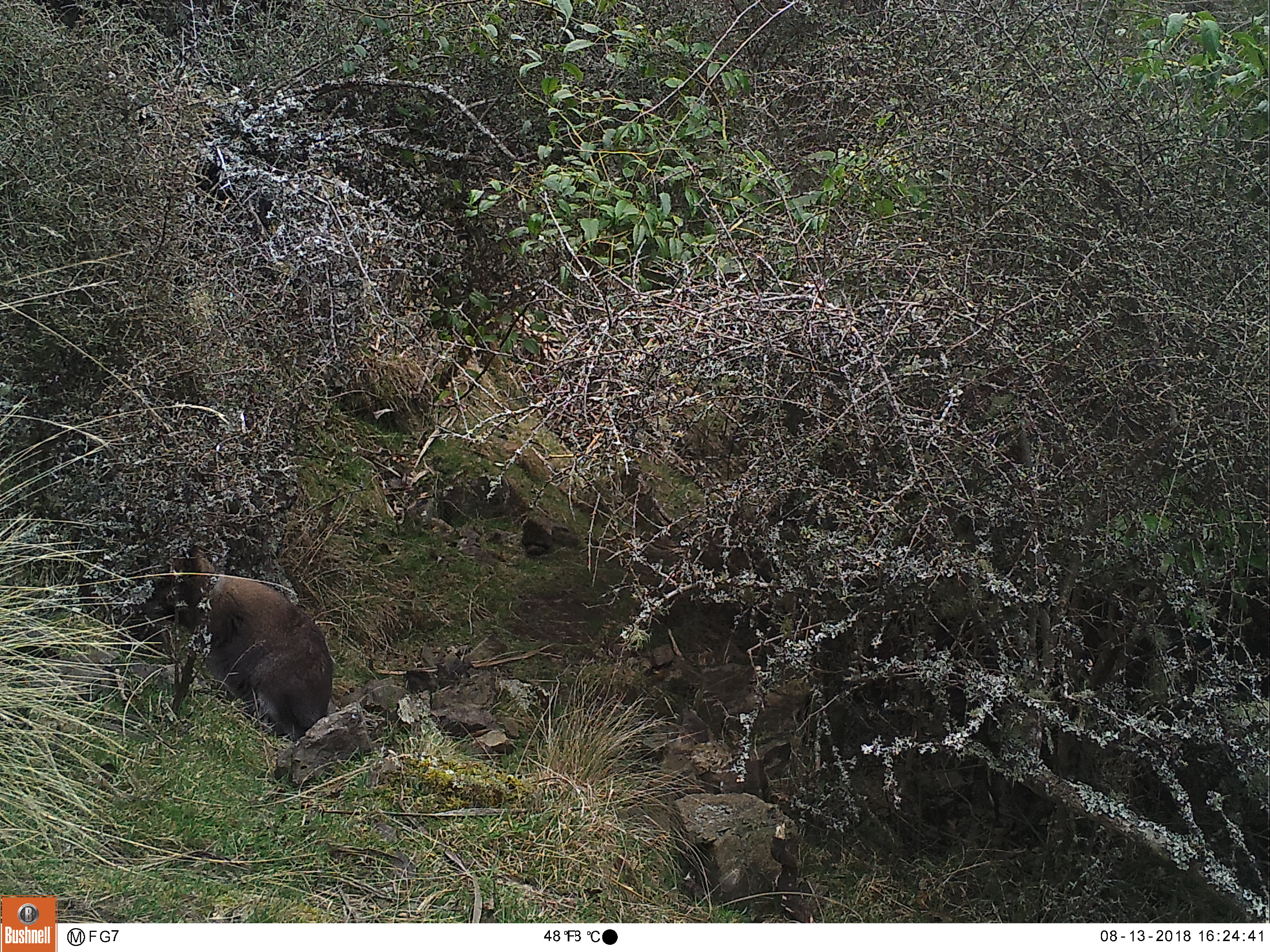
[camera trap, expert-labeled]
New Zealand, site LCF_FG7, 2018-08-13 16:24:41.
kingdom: Animalia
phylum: Chordata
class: Mammalia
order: Diprotodontia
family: Macropodidae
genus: Notamacropus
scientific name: Notamacropus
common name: wallaby